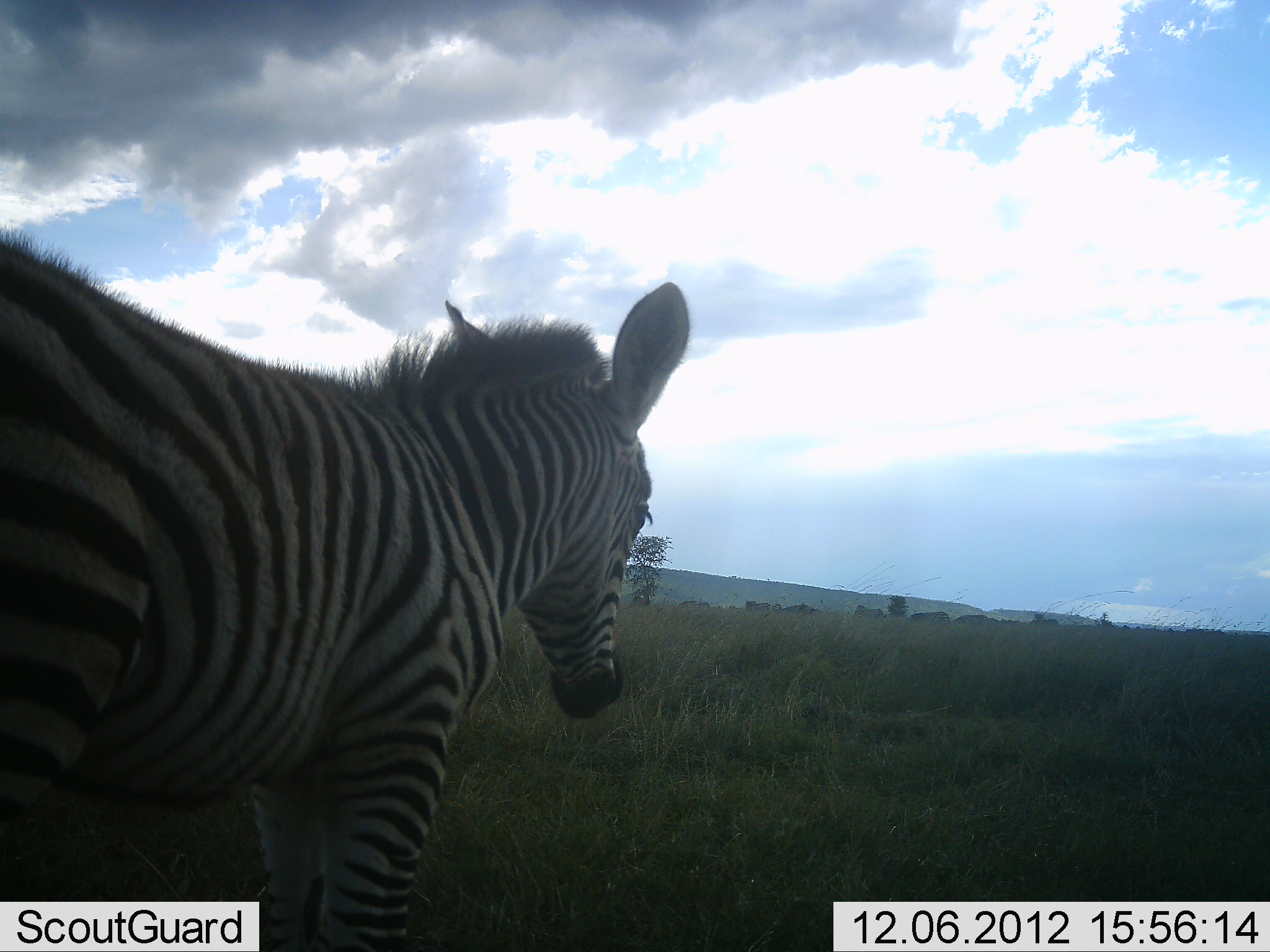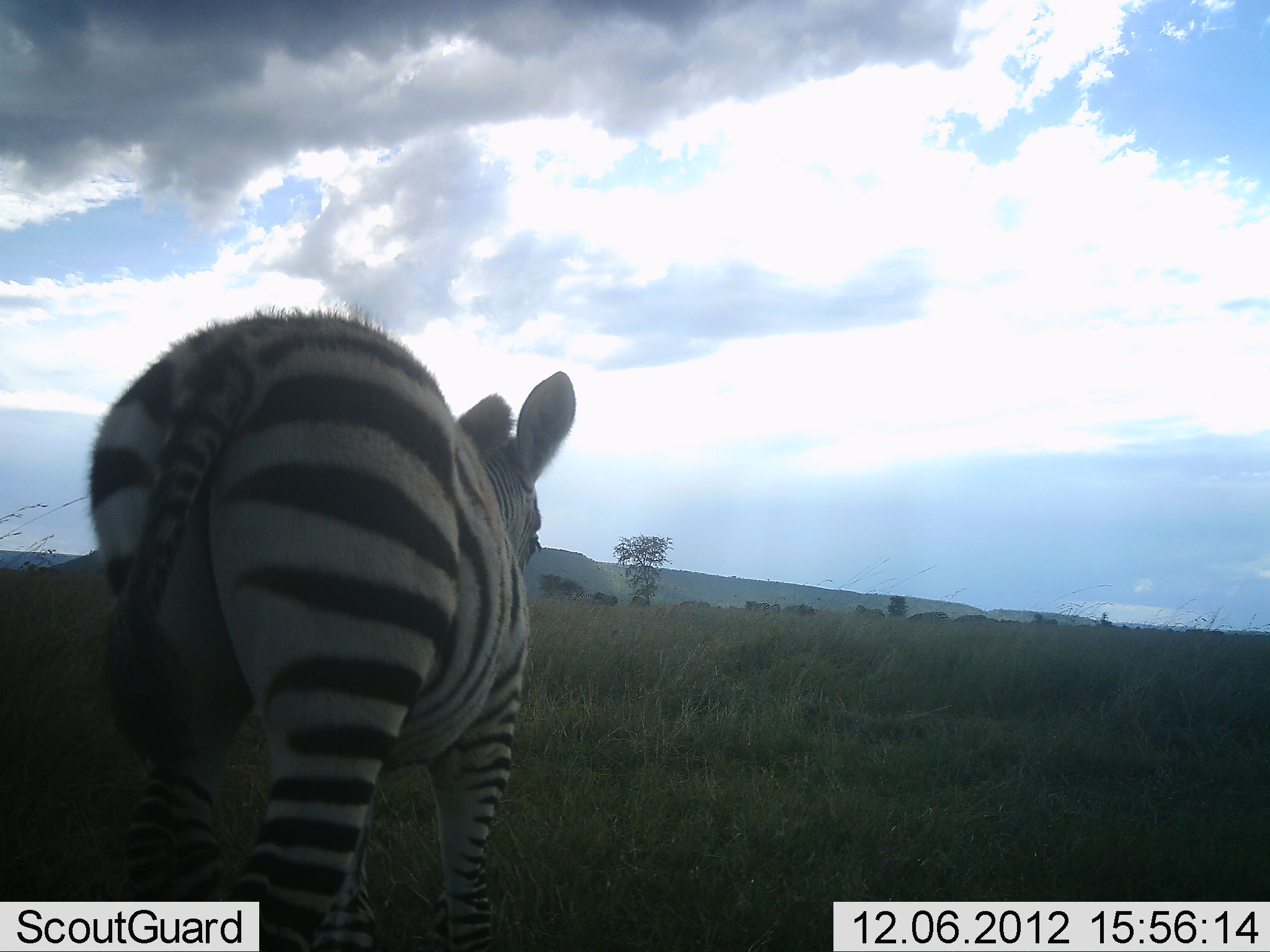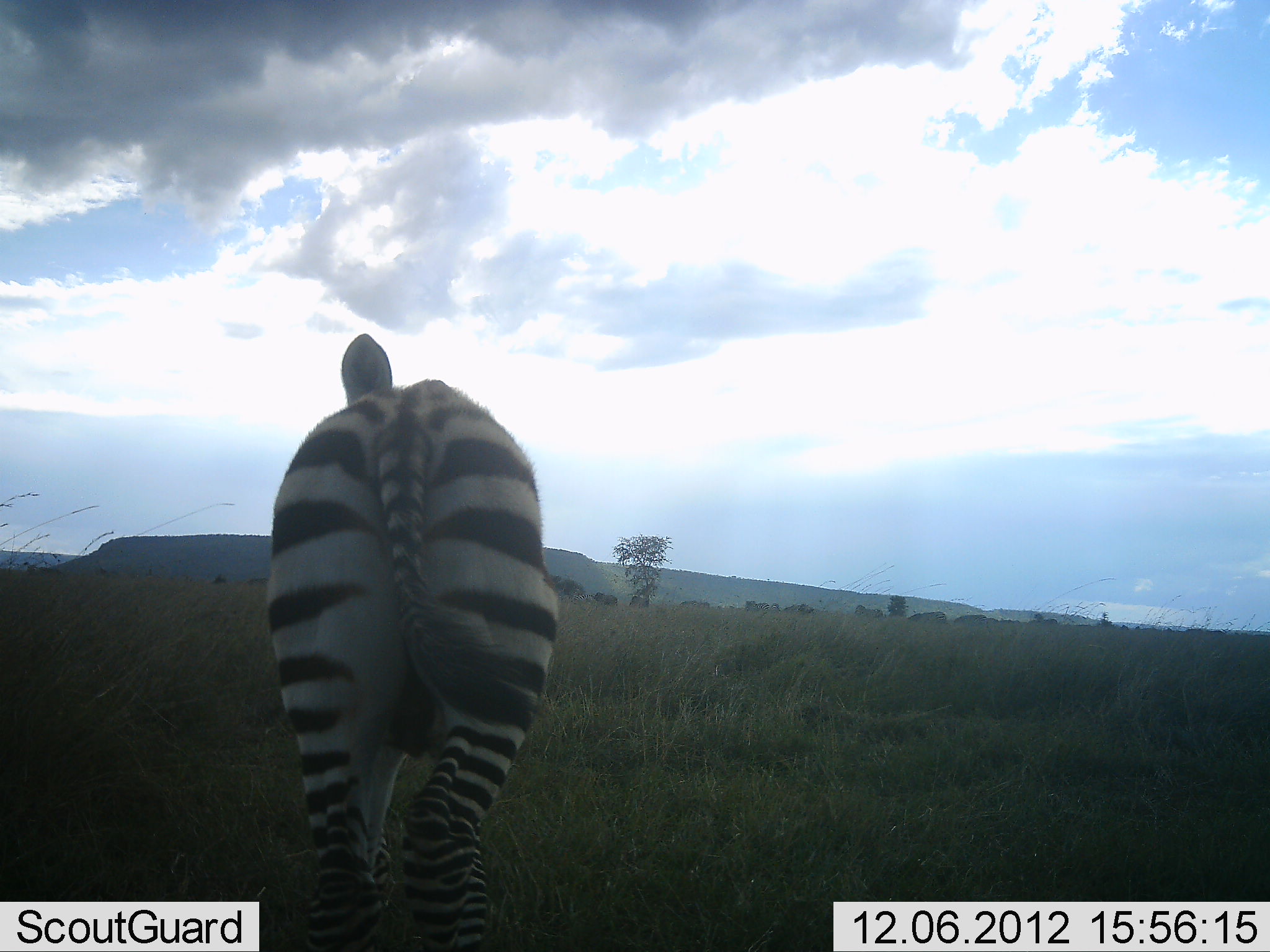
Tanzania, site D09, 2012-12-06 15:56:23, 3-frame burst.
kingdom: Animalia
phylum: Chordata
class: Mammalia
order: Perissodactyla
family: Equidae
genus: Equus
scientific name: Equus quagga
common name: plains zebra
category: zebra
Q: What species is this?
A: Zebra (plains zebra) (Equus quagga).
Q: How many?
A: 1.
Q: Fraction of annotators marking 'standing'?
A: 0%.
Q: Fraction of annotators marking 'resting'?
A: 0%.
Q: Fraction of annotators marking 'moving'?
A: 100%.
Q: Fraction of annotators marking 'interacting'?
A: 0%.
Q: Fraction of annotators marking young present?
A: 40%.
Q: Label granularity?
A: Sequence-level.